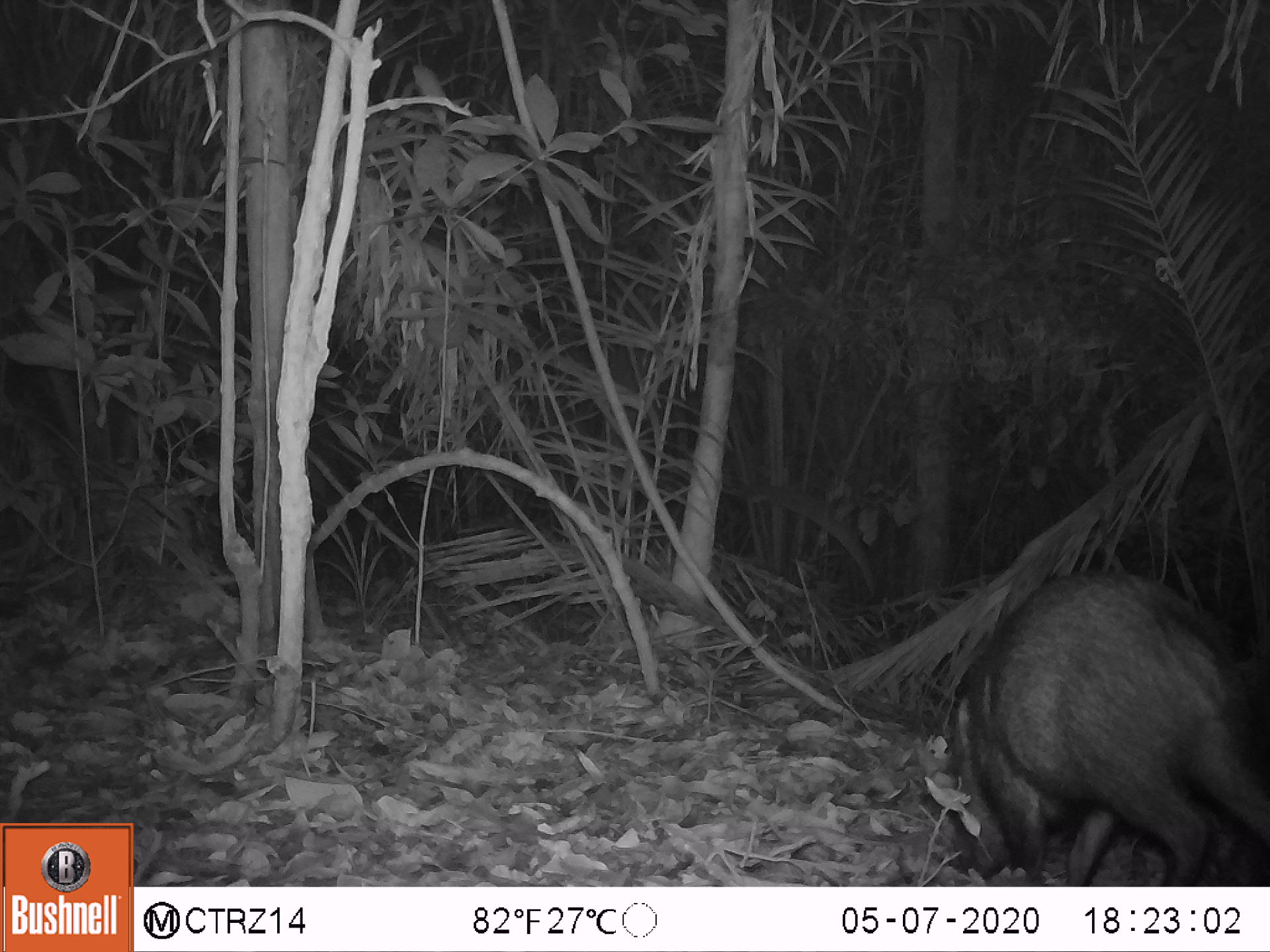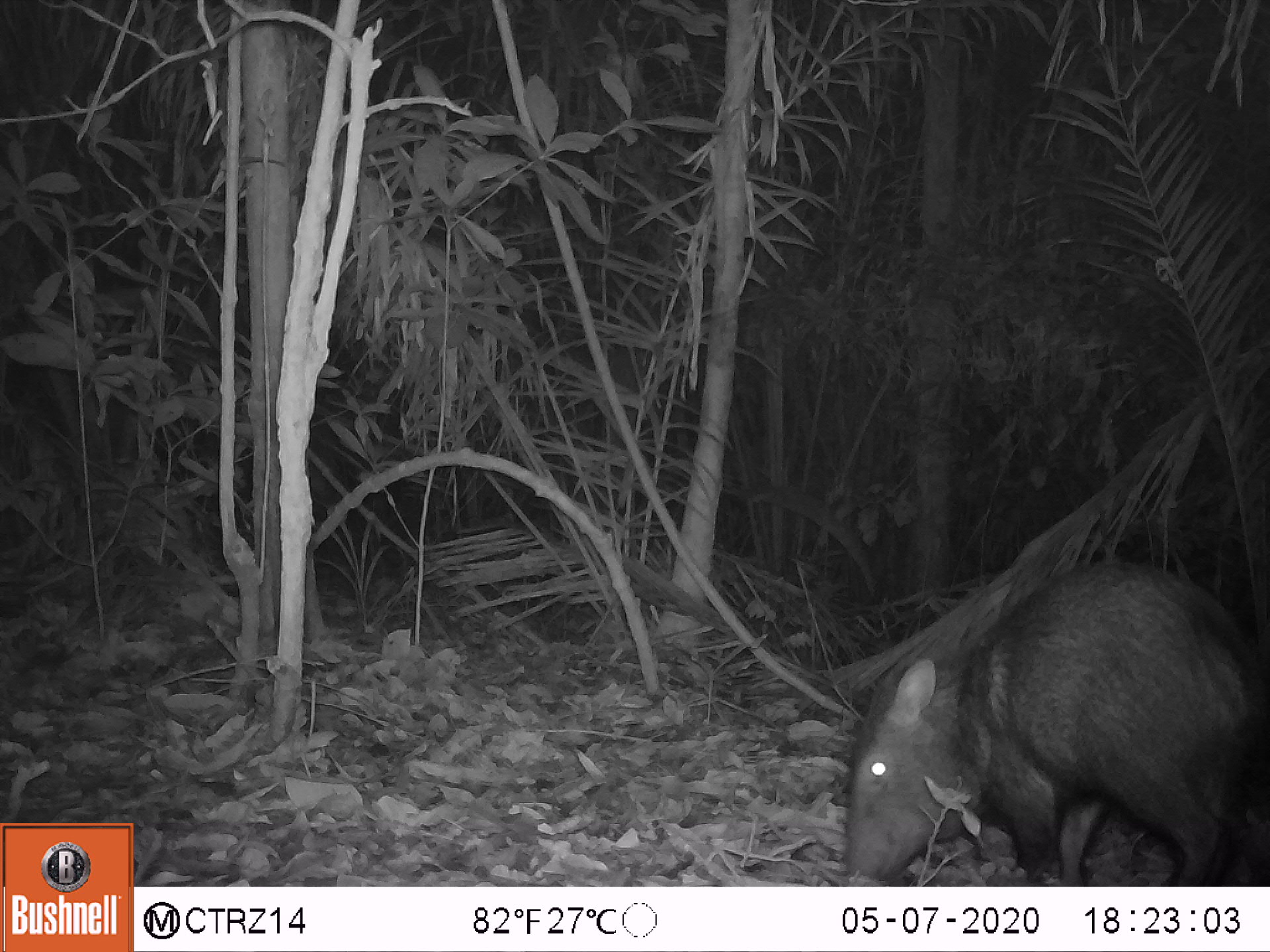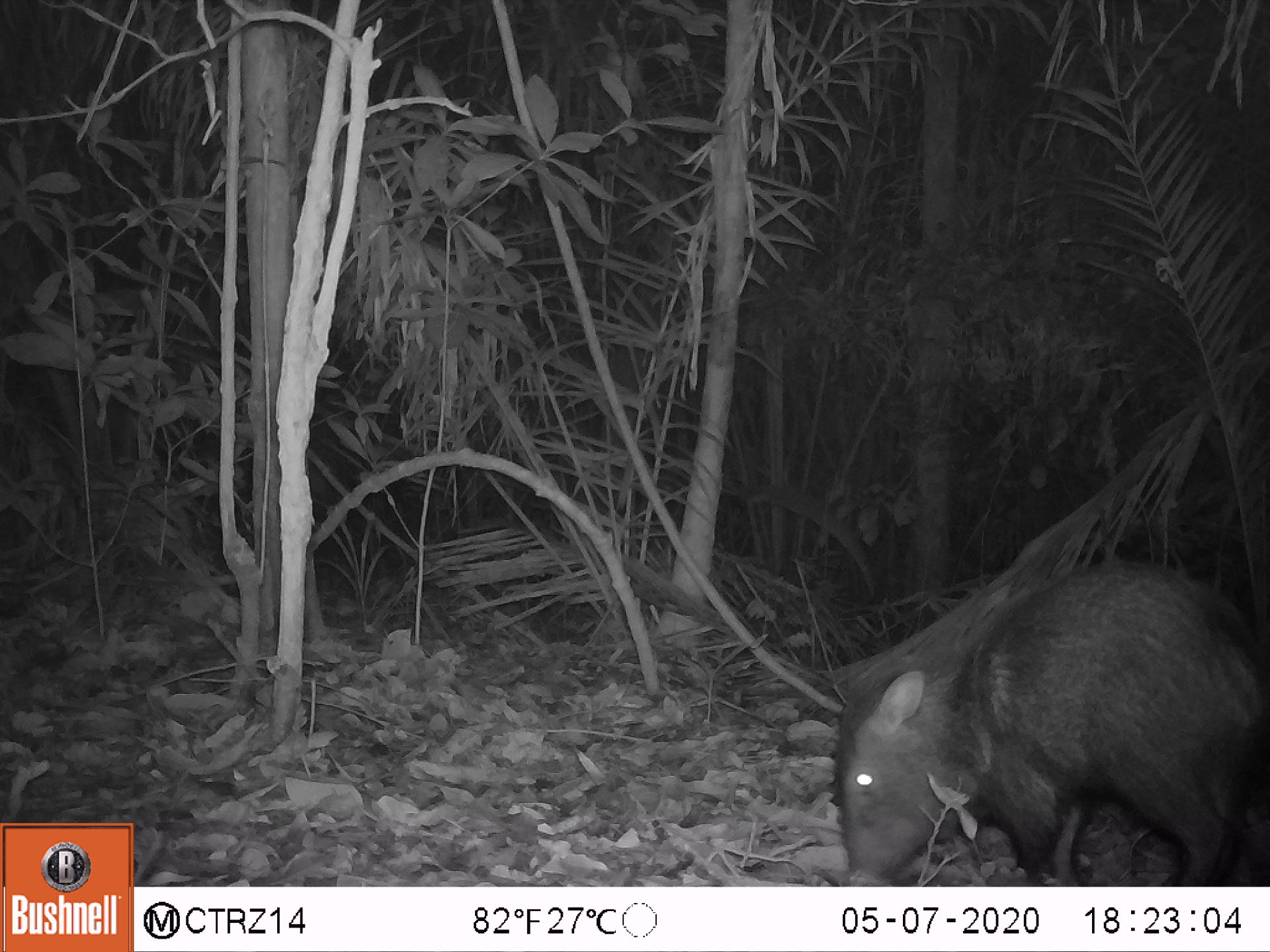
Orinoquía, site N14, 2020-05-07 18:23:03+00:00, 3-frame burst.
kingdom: Animalia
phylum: Chordata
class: Mammalia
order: Artiodactyla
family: Tayassuidae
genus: Pecari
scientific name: Pecari tajacu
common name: collared peccary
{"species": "collared peccary (Pecari tajacu)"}